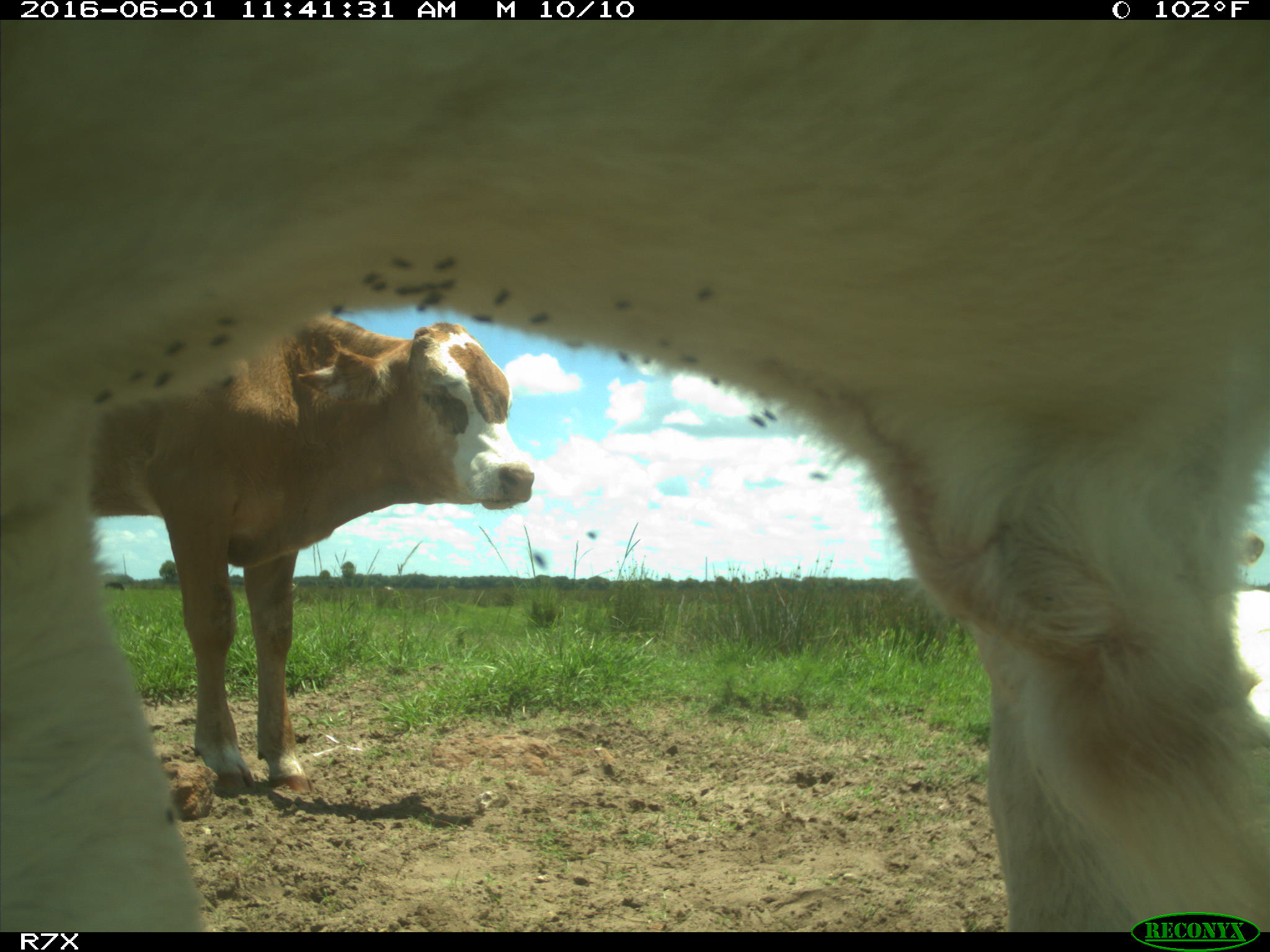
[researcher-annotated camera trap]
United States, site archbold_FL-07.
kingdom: Animalia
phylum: Chordata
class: Mammalia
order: Artiodactyla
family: Bovidae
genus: Bos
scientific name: Bos taurus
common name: domestic cow